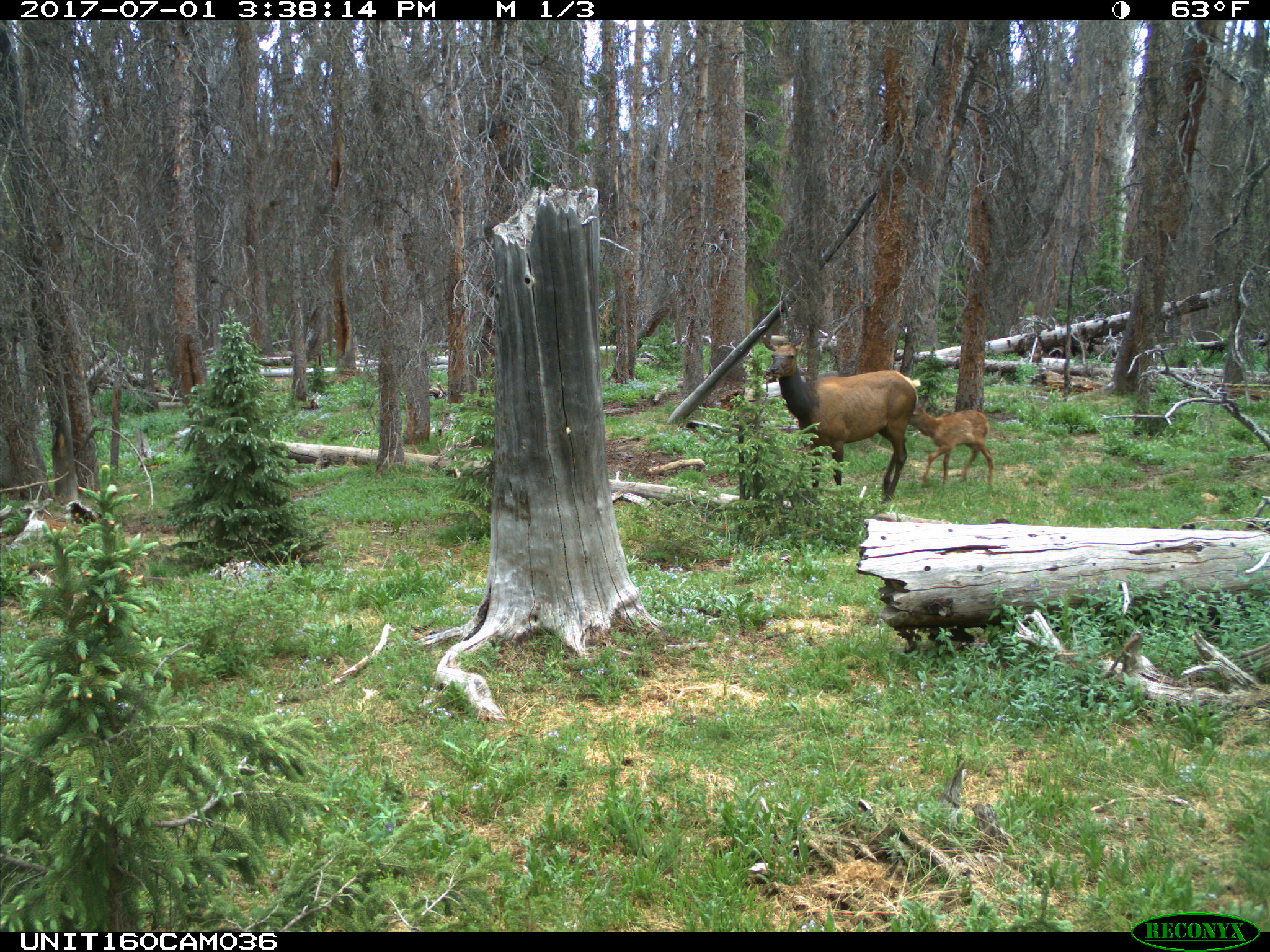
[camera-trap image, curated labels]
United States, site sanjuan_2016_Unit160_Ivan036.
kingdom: Animalia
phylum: Chordata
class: Mammalia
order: Artiodactyla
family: Cervidae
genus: Cervus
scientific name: Cervus elaphus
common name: red deer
Cervus elaphus (red deer).